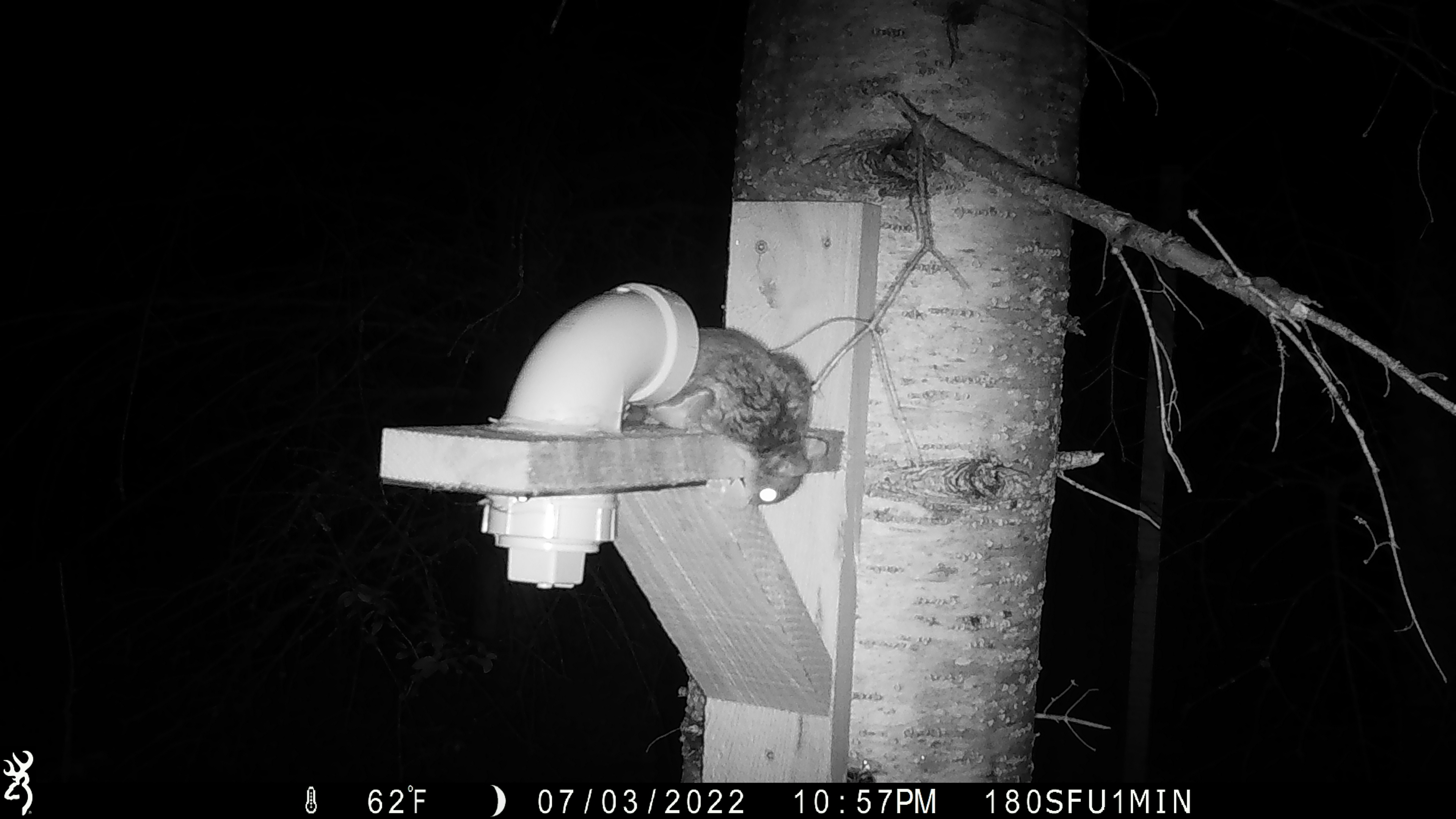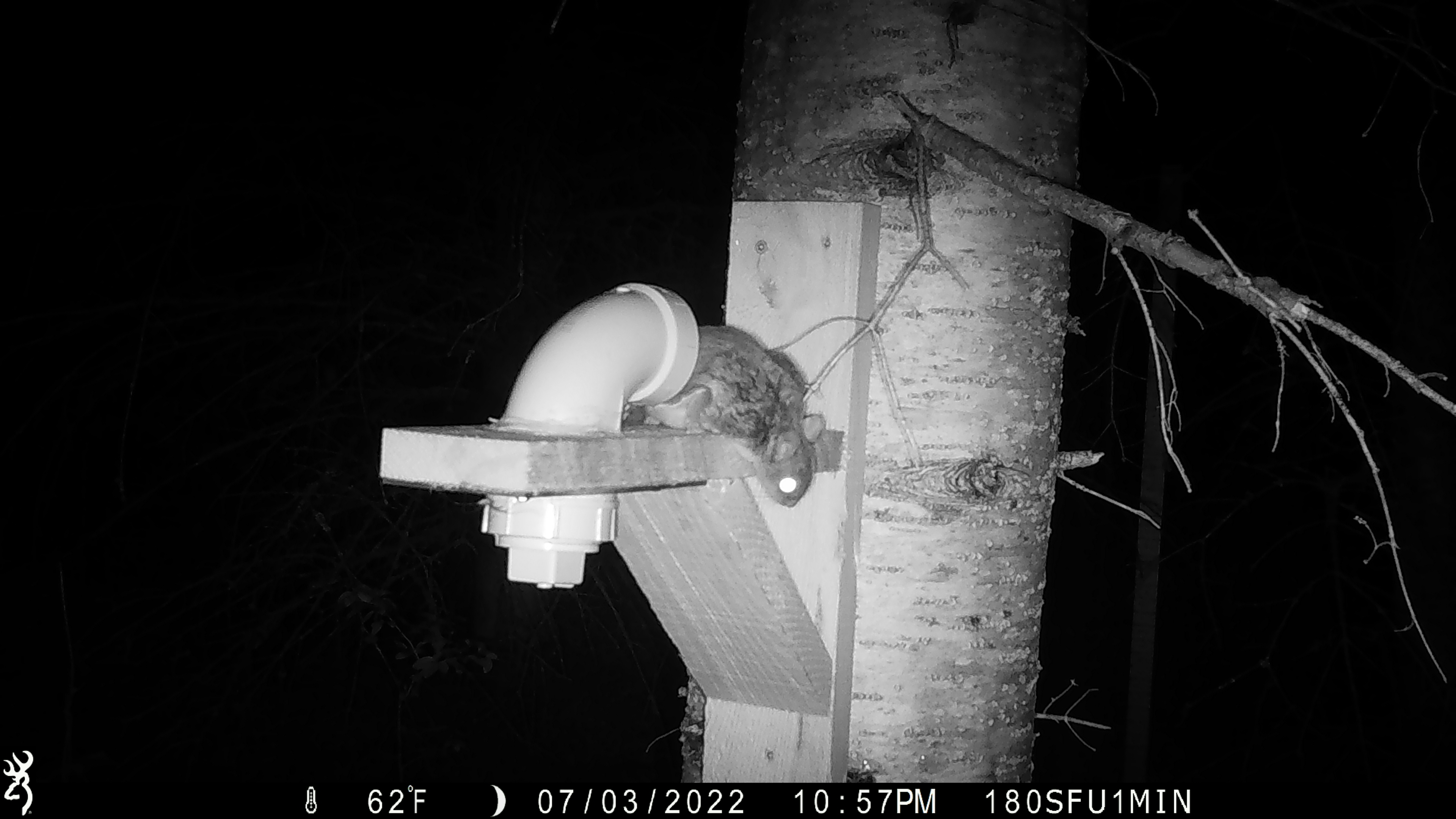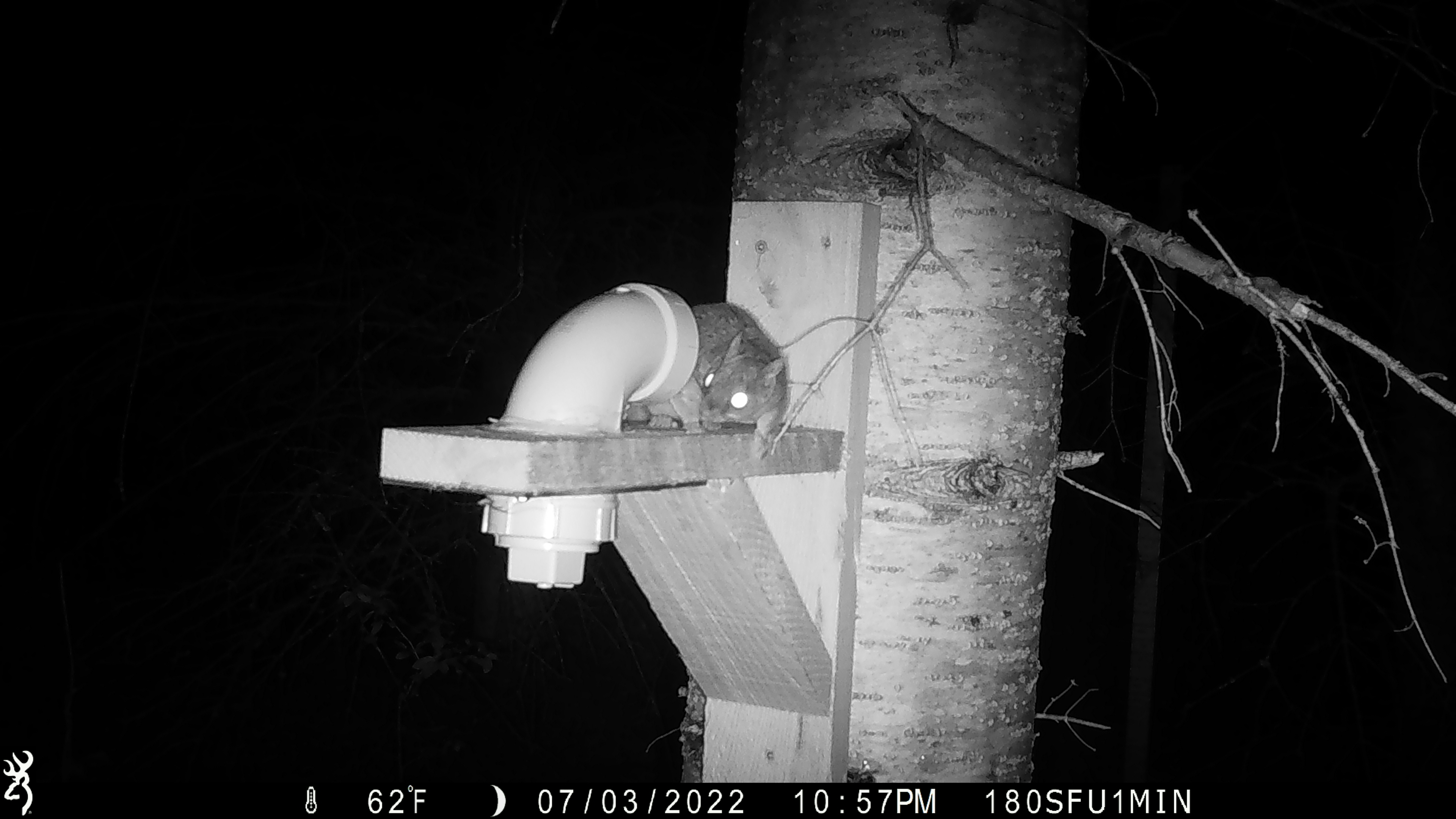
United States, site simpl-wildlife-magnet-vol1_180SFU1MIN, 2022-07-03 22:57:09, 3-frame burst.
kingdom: Animalia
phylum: Chordata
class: Mammalia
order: Rodentia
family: Sciuridae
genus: Glaucomys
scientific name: Glaucomys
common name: flying squirrel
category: flying squirrel sp.